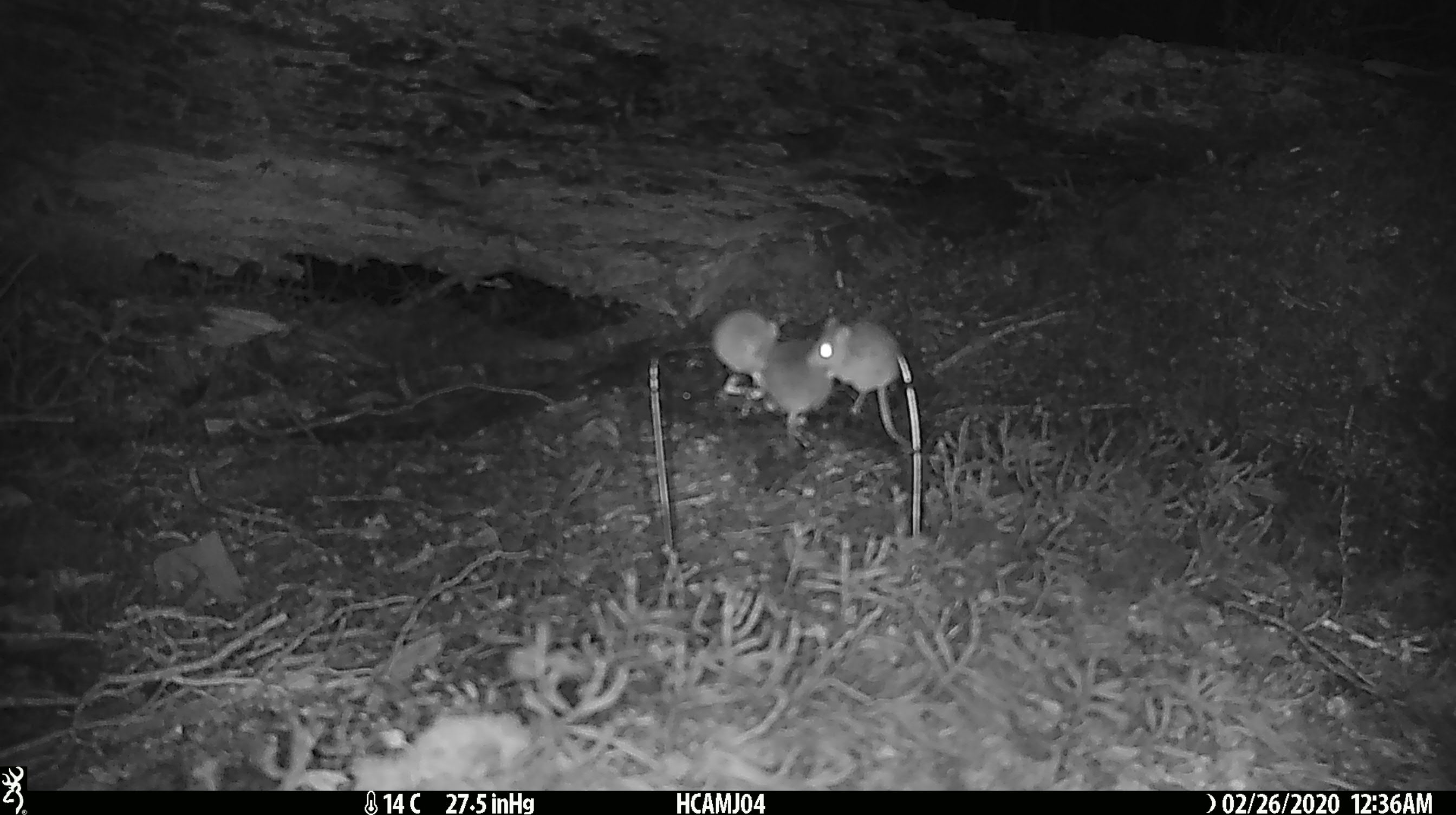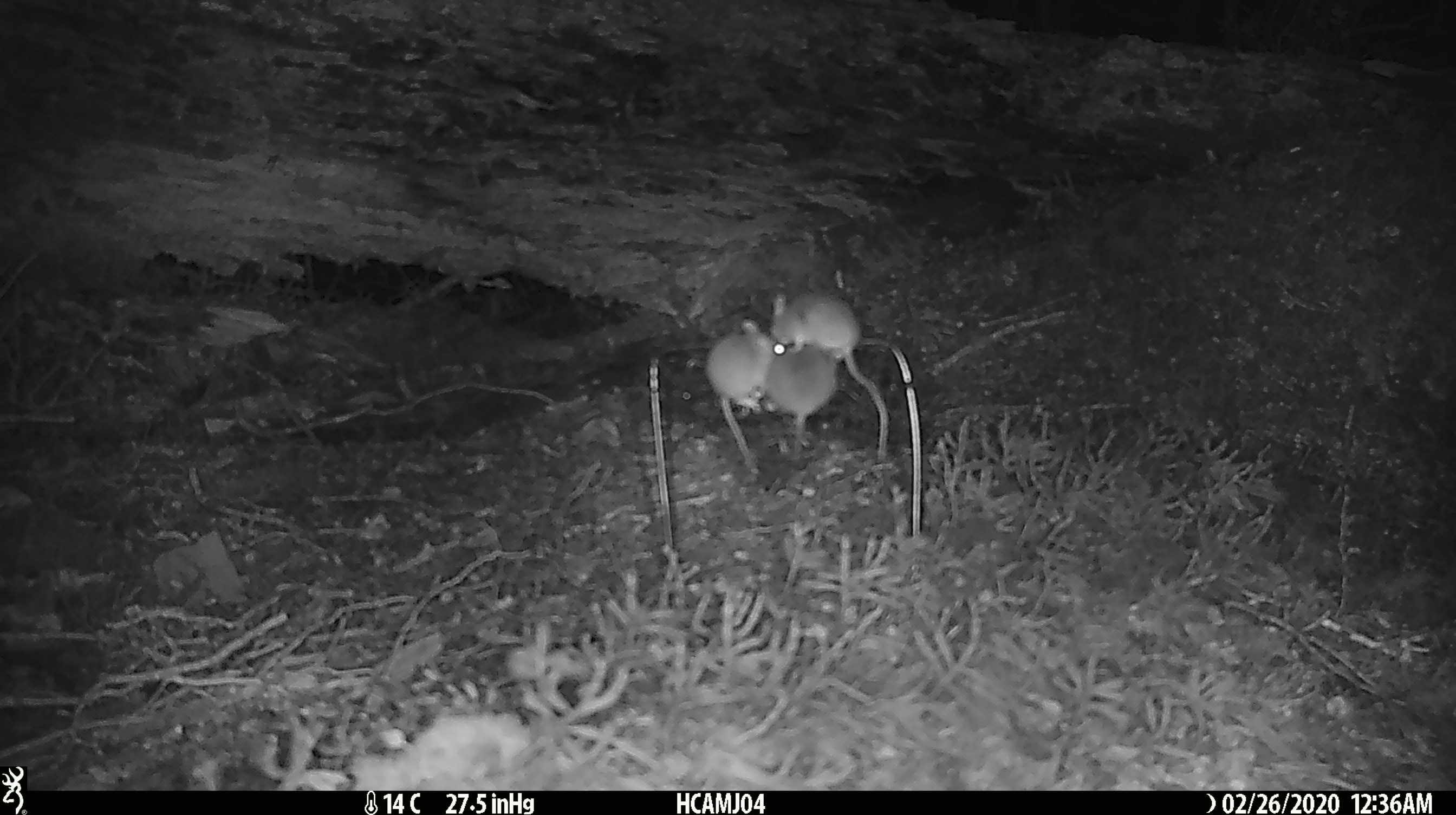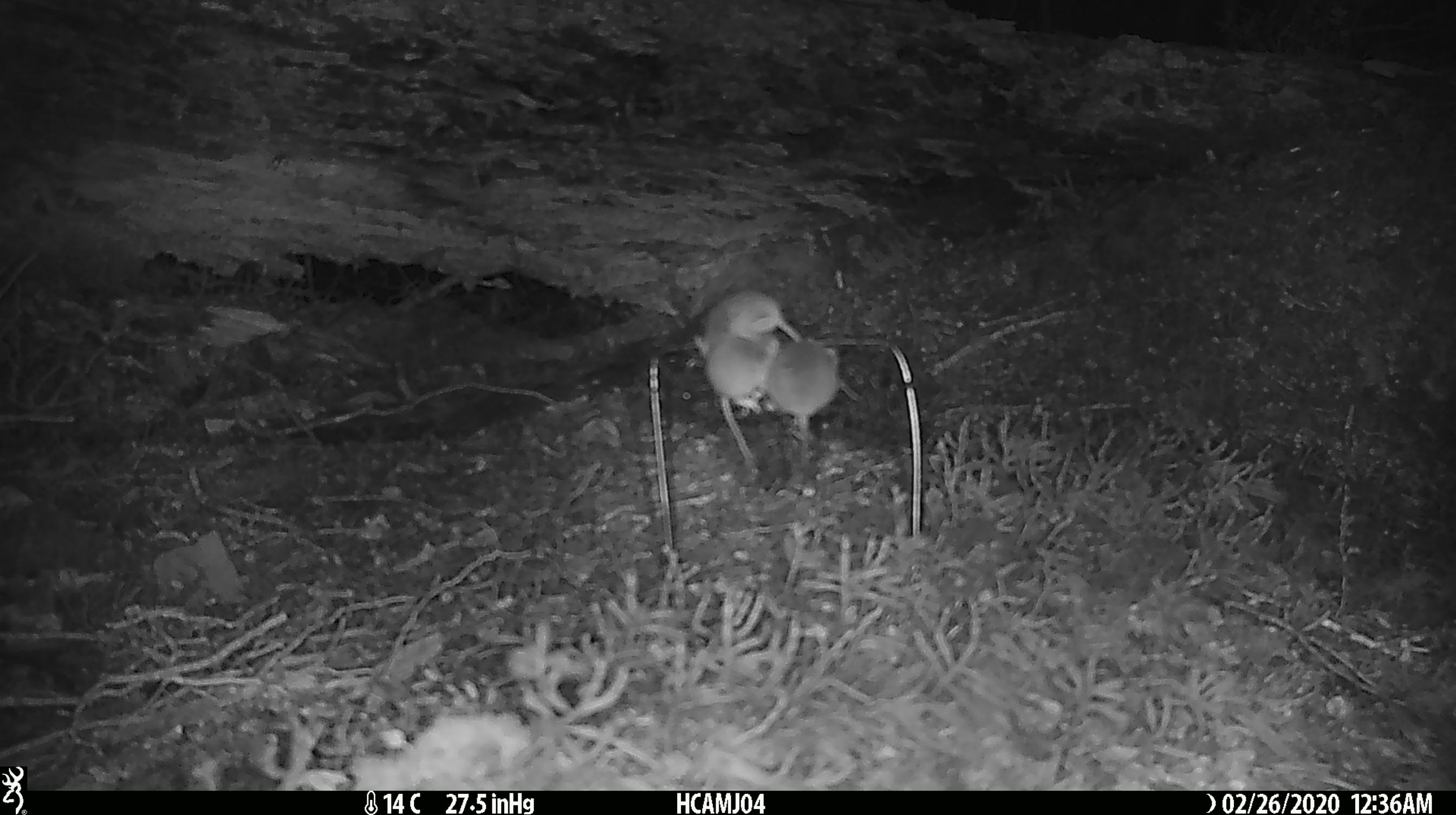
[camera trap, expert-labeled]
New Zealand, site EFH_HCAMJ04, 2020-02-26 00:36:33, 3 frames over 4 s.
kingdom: Animalia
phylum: Chordata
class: Mammalia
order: Rodentia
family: Muridae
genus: Mus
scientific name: Mus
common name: mouse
Mouse (Mus).